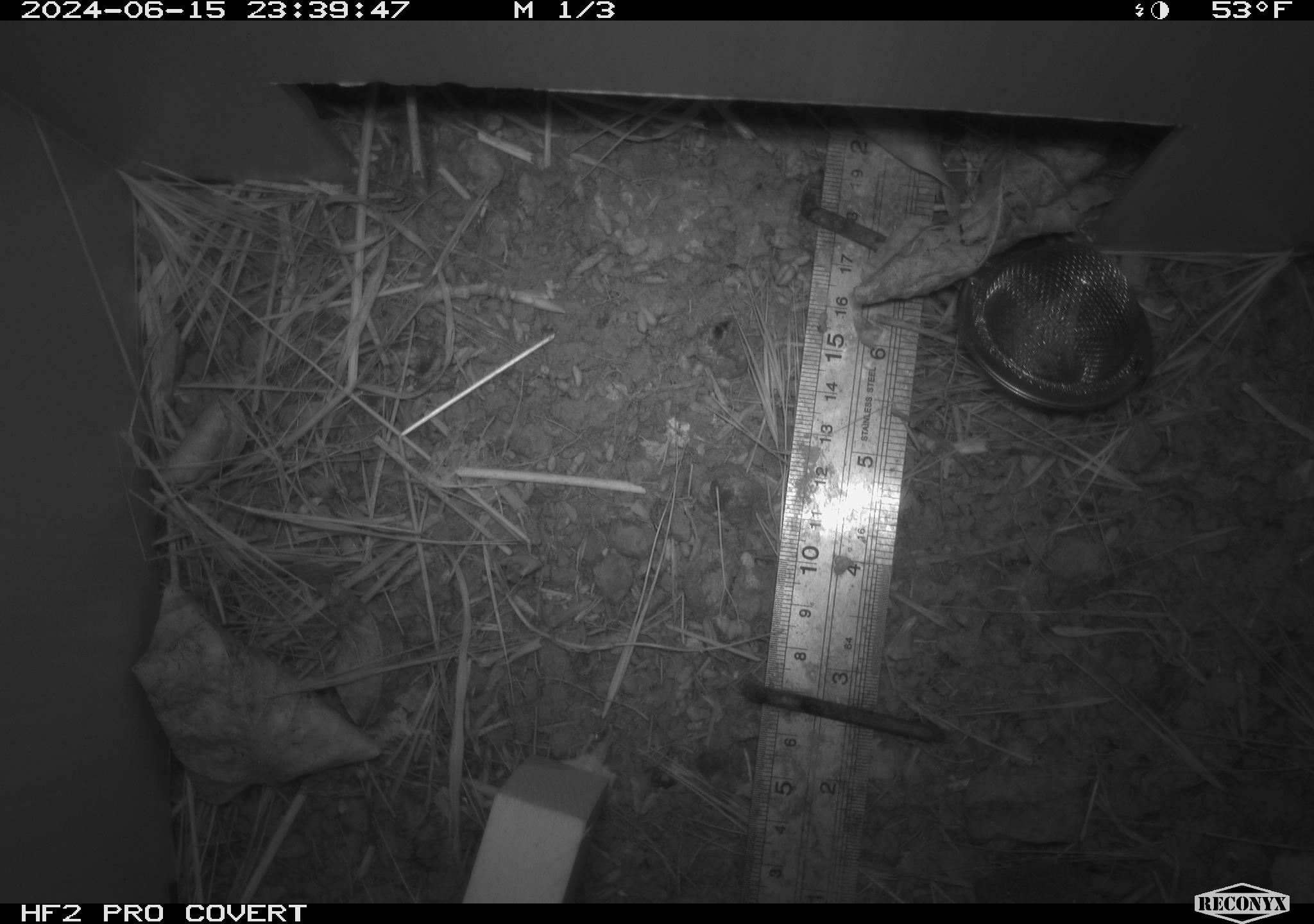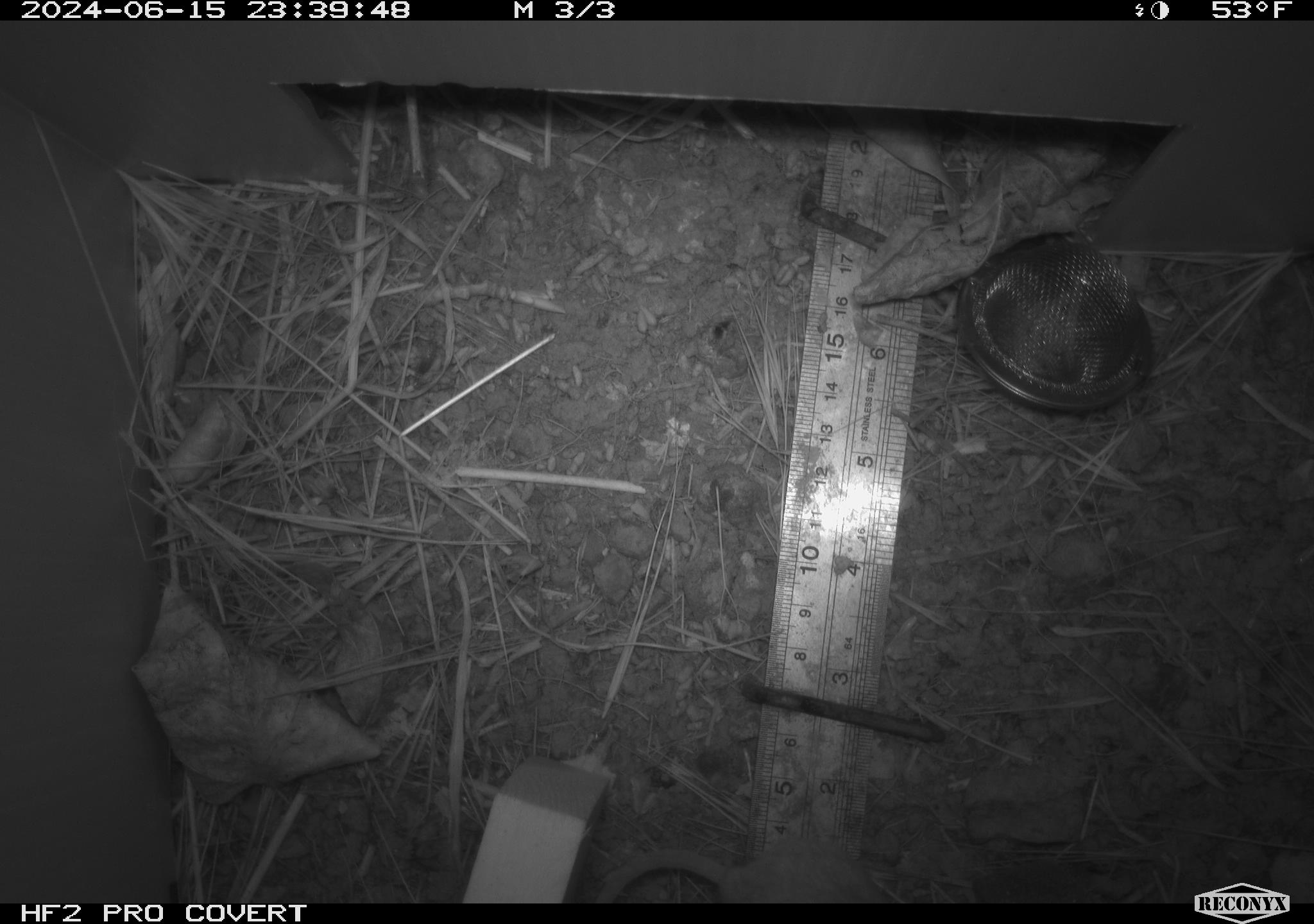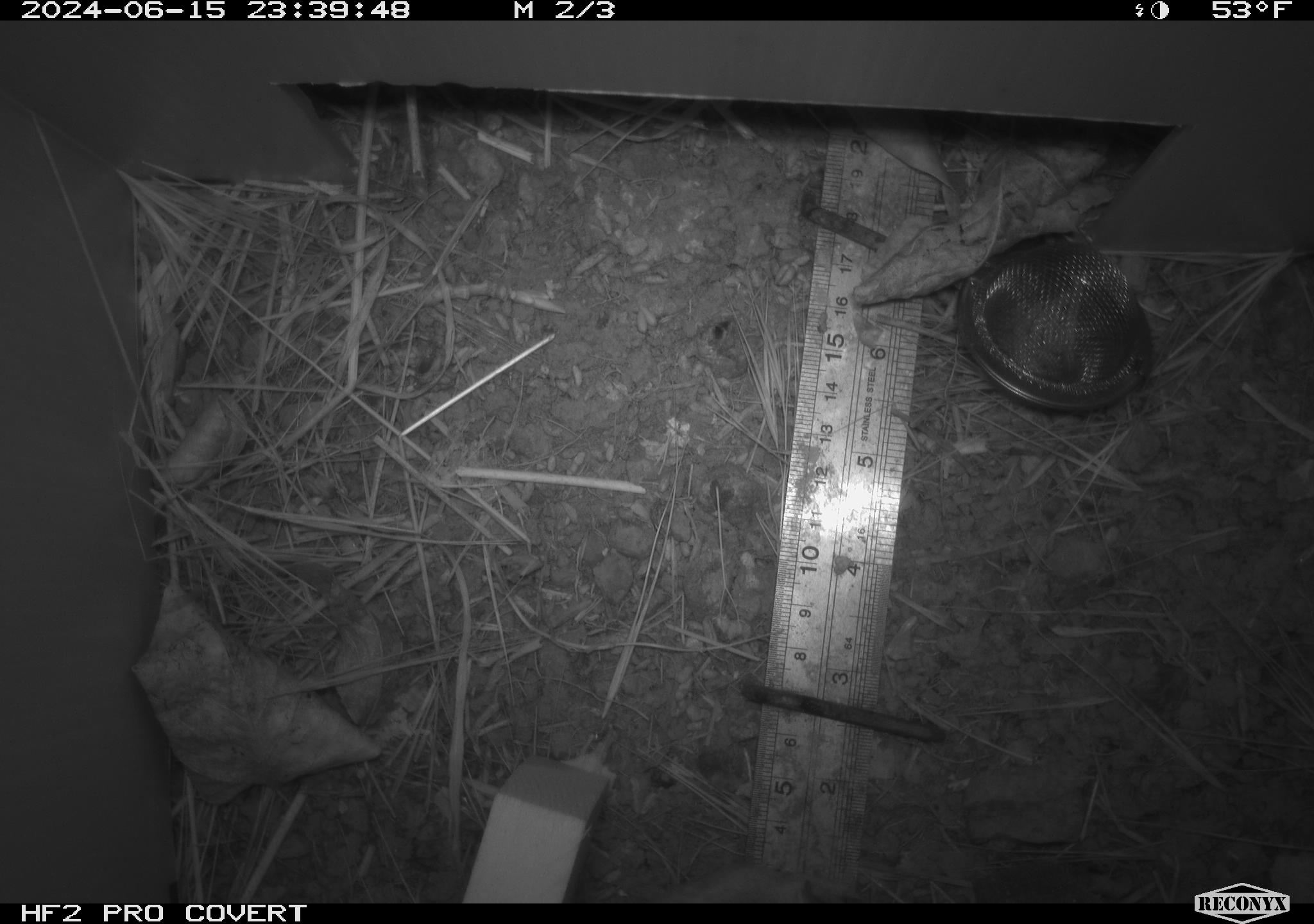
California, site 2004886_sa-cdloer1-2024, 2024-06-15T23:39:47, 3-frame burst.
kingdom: Animalia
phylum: Chordata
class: Mammalia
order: Rodentia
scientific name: Rodentia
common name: mouse species